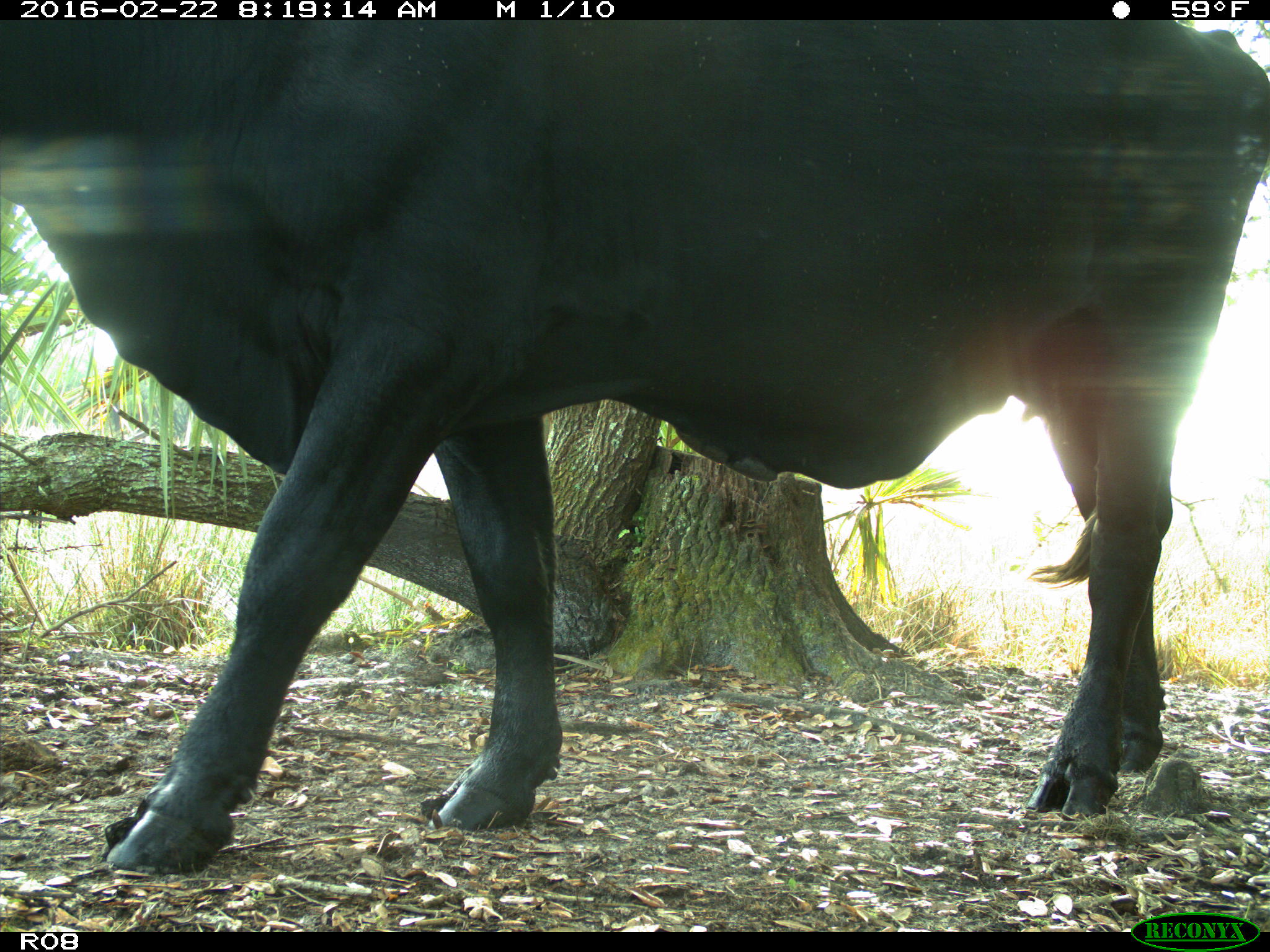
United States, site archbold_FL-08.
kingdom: Animalia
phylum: Chordata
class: Mammalia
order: Artiodactyla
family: Bovidae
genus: Bos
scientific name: Bos taurus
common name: domestic cow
Bos taurus (domestic cow).